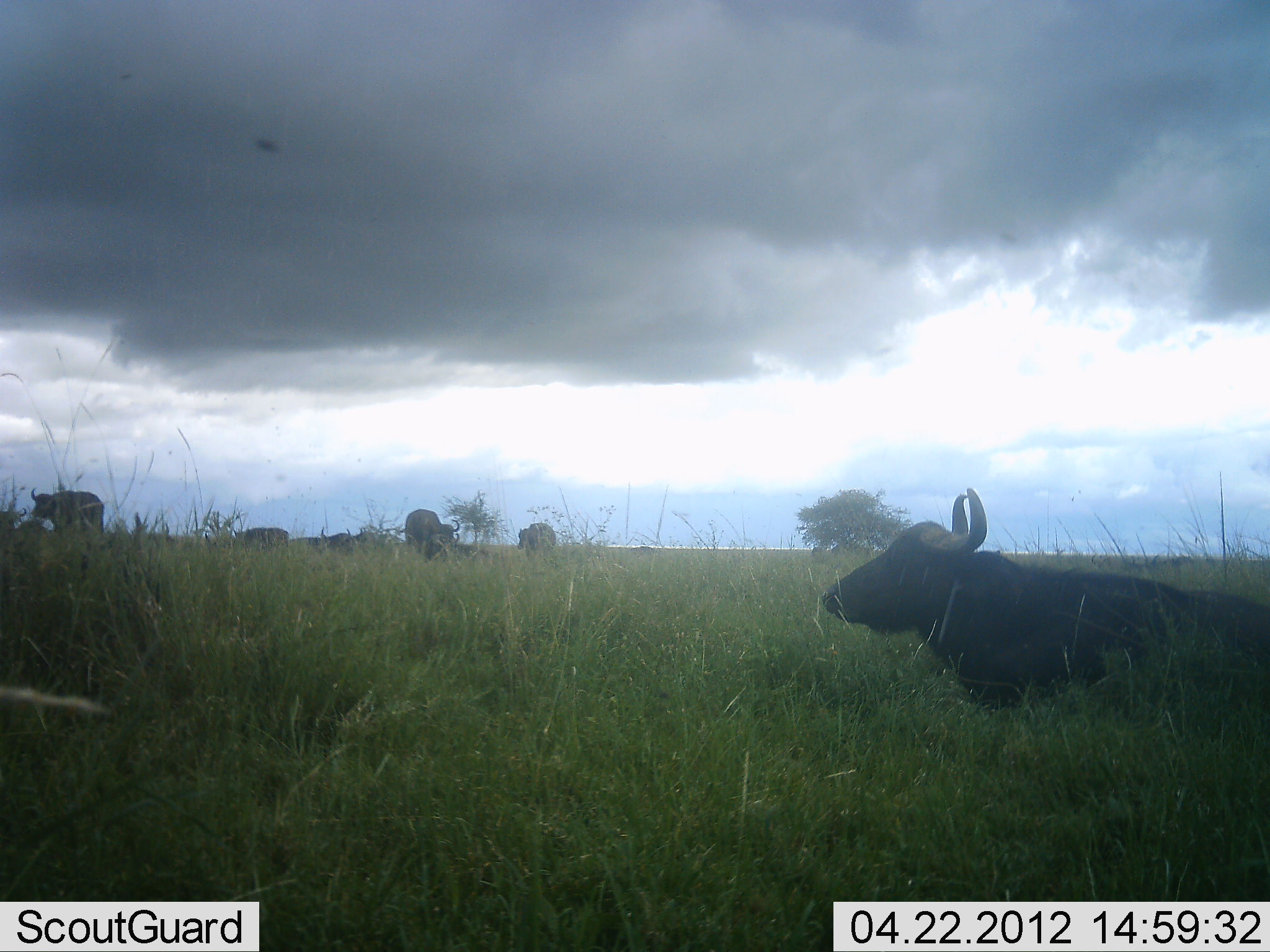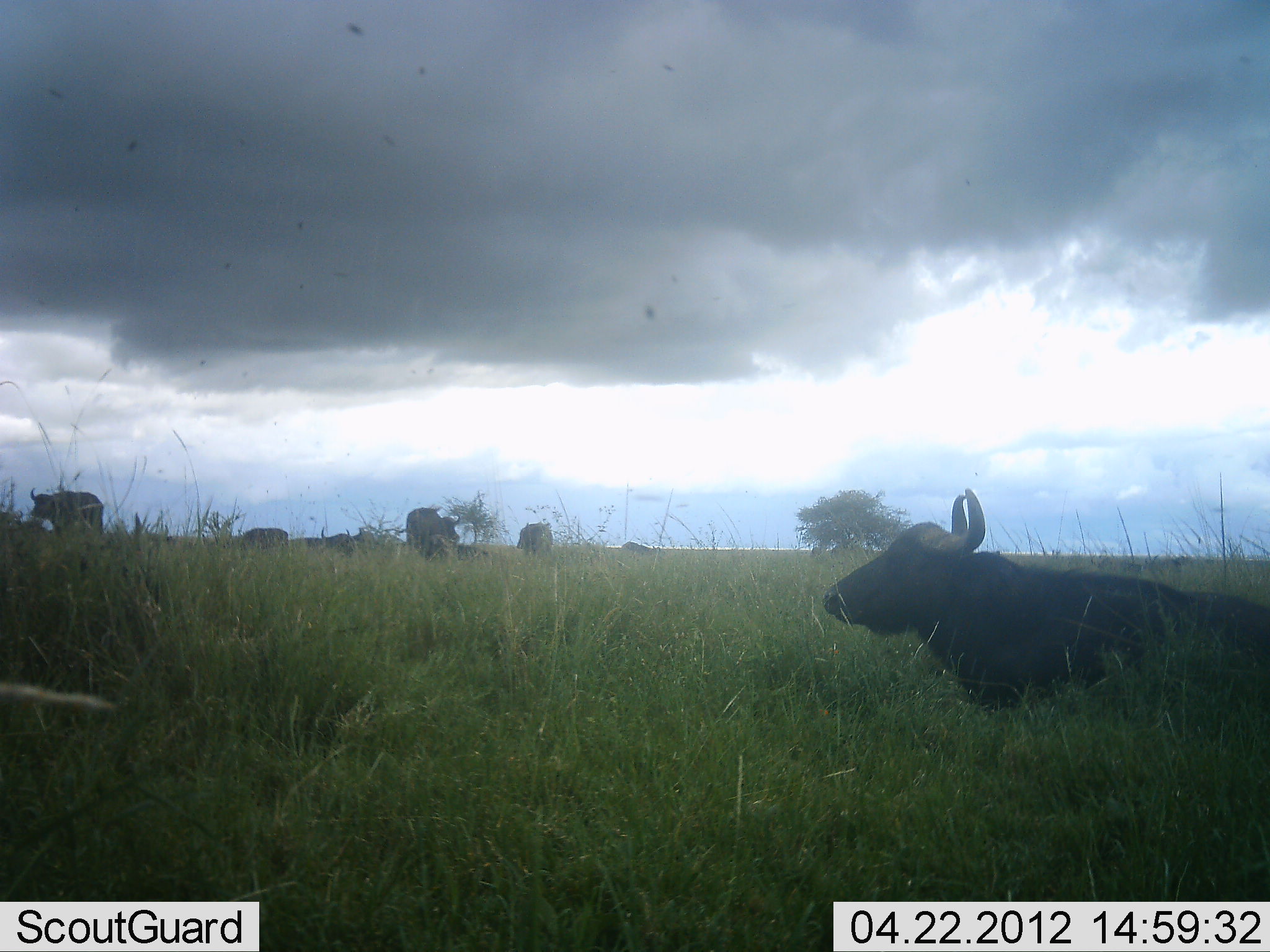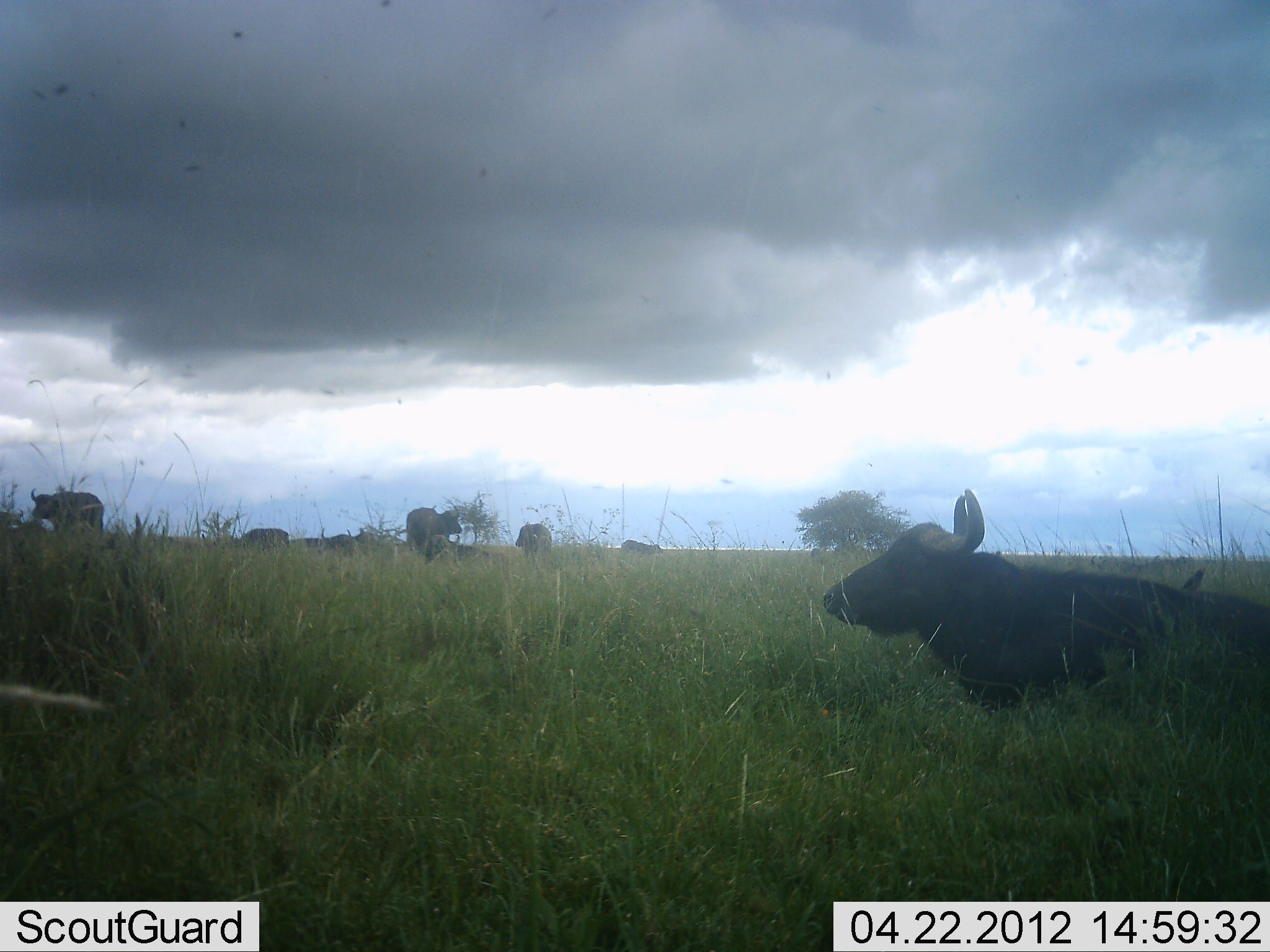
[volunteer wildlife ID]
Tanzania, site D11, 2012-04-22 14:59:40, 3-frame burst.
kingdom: Animalia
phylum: Chordata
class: Mammalia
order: Artiodactyla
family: Bovidae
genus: Syncerus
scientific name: Syncerus caffer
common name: cape buffalo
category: buffalo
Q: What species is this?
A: Buffalo (cape buffalo) (Syncerus caffer).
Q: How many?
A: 7.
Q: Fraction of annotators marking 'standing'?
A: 59%.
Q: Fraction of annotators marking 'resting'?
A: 91%.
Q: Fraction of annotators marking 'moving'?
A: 18%.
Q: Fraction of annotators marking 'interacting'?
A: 0%.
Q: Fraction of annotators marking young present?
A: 0%.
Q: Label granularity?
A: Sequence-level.